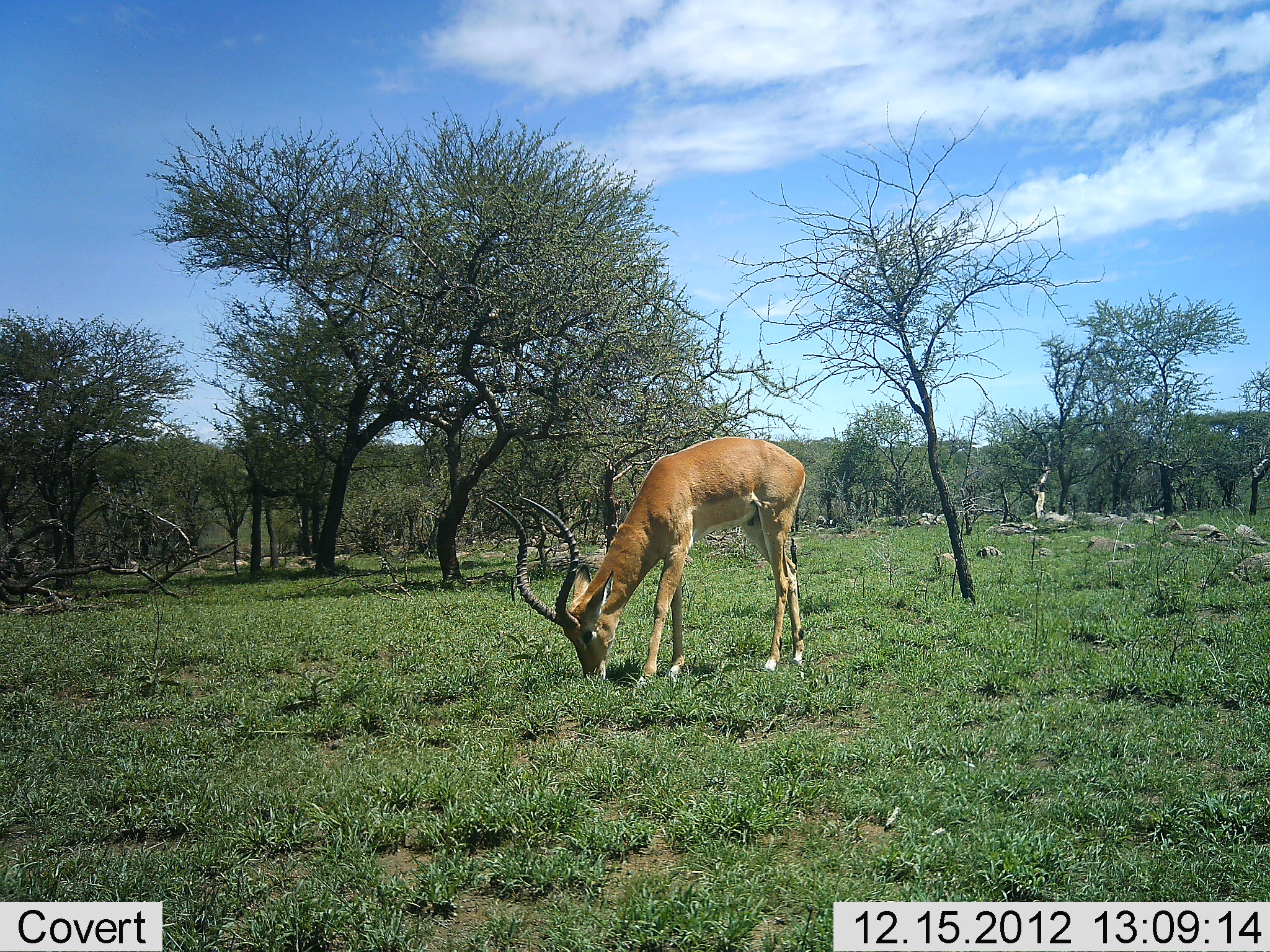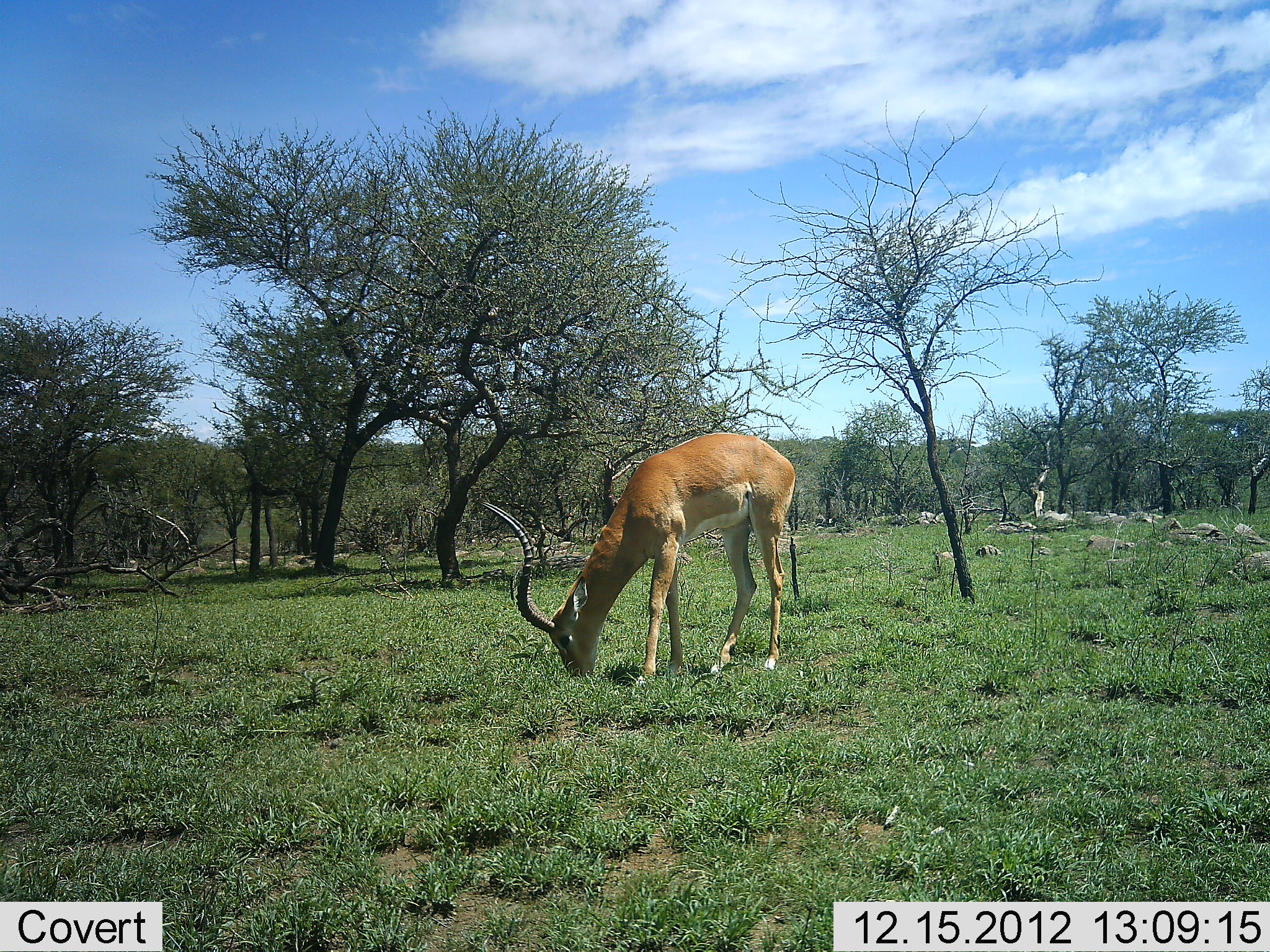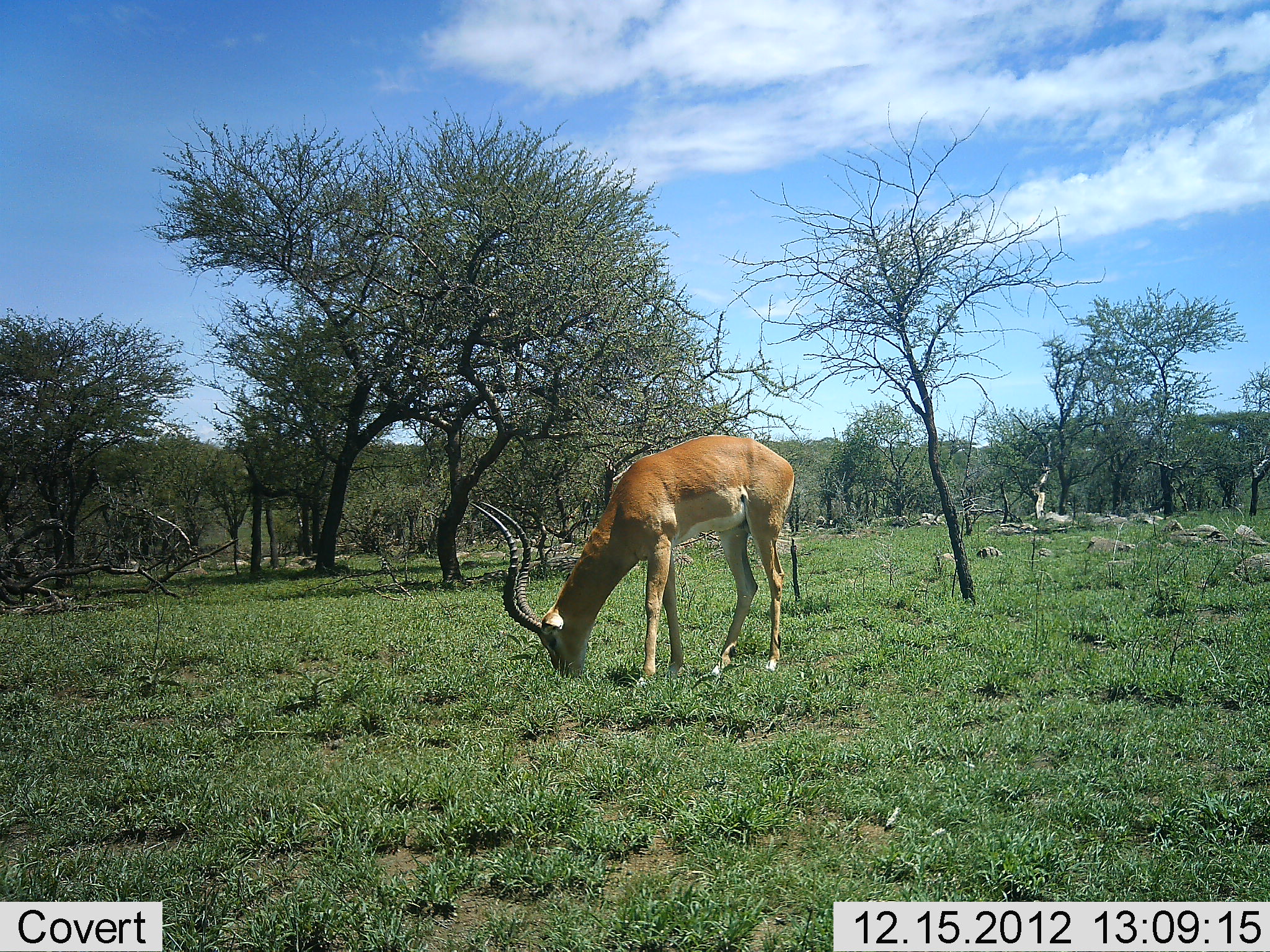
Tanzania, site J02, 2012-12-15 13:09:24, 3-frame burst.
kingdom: Animalia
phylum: Chordata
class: Mammalia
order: Artiodactyla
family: Bovidae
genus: Aepyceros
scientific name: Aepyceros melampus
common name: impala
Impala (Aepyceros melampus), count 1. Behavior (volunteer vote fractions): standing 21%, resting 0%, moving 5%, interacting 0%. Young present (vote fraction): 0%. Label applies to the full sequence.